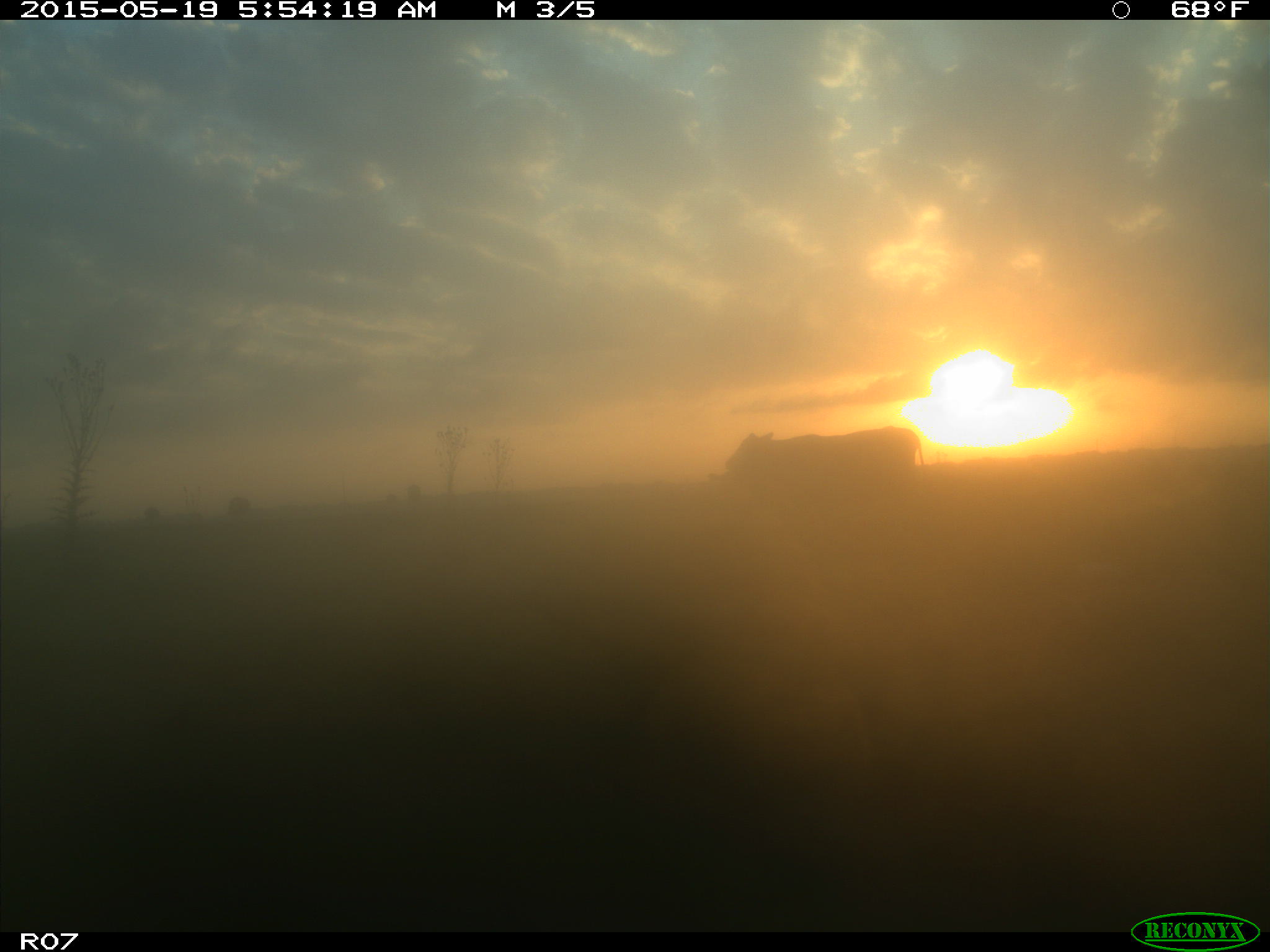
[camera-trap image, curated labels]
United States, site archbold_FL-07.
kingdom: Animalia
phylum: Chordata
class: Mammalia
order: Artiodactyla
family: Bovidae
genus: Bos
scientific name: Bos taurus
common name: domestic cow